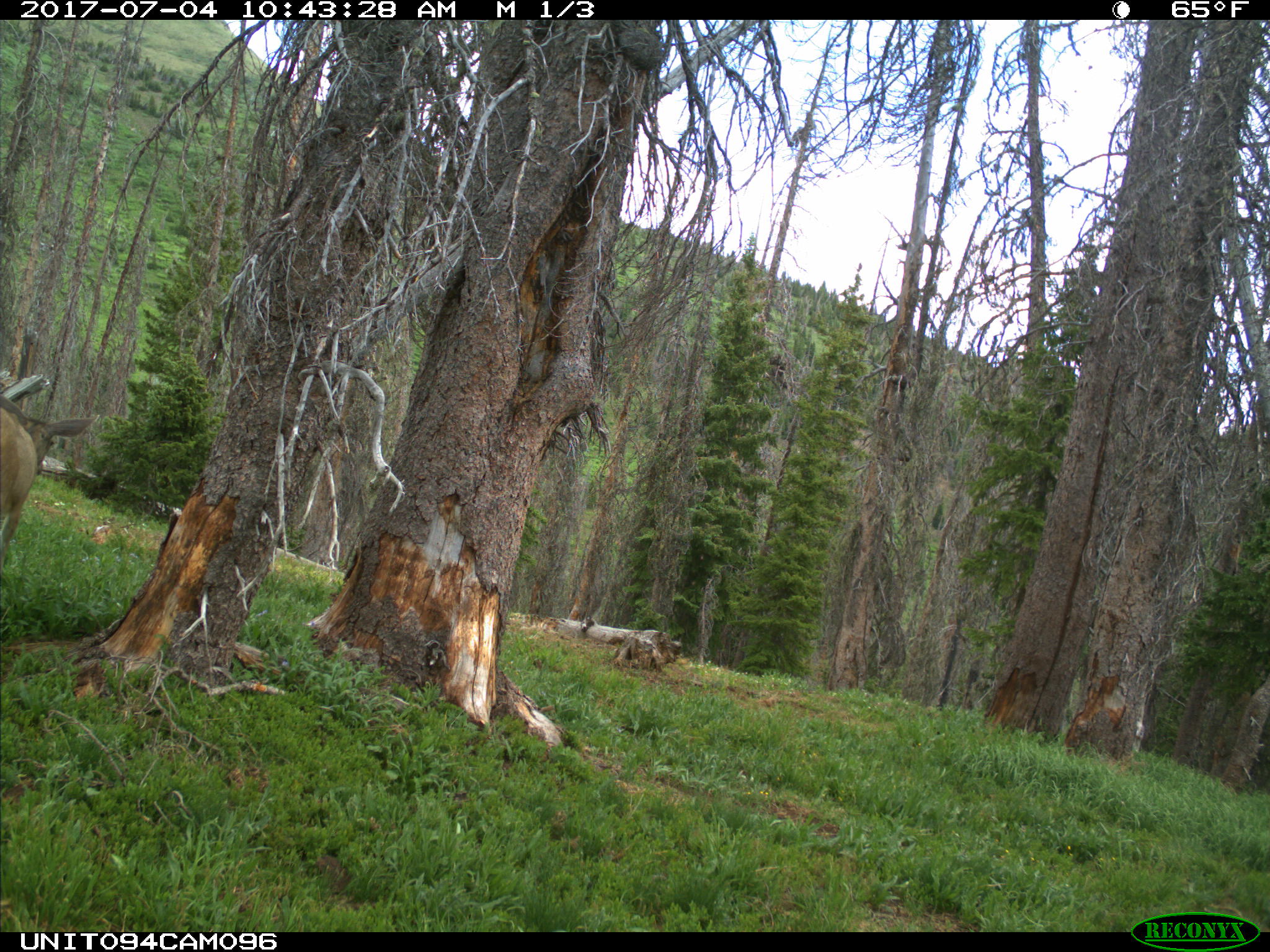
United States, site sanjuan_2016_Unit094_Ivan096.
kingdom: Animalia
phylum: Chordata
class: Mammalia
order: Artiodactyla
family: Cervidae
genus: Odocoileus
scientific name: Odocoileus hemionus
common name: mule deer